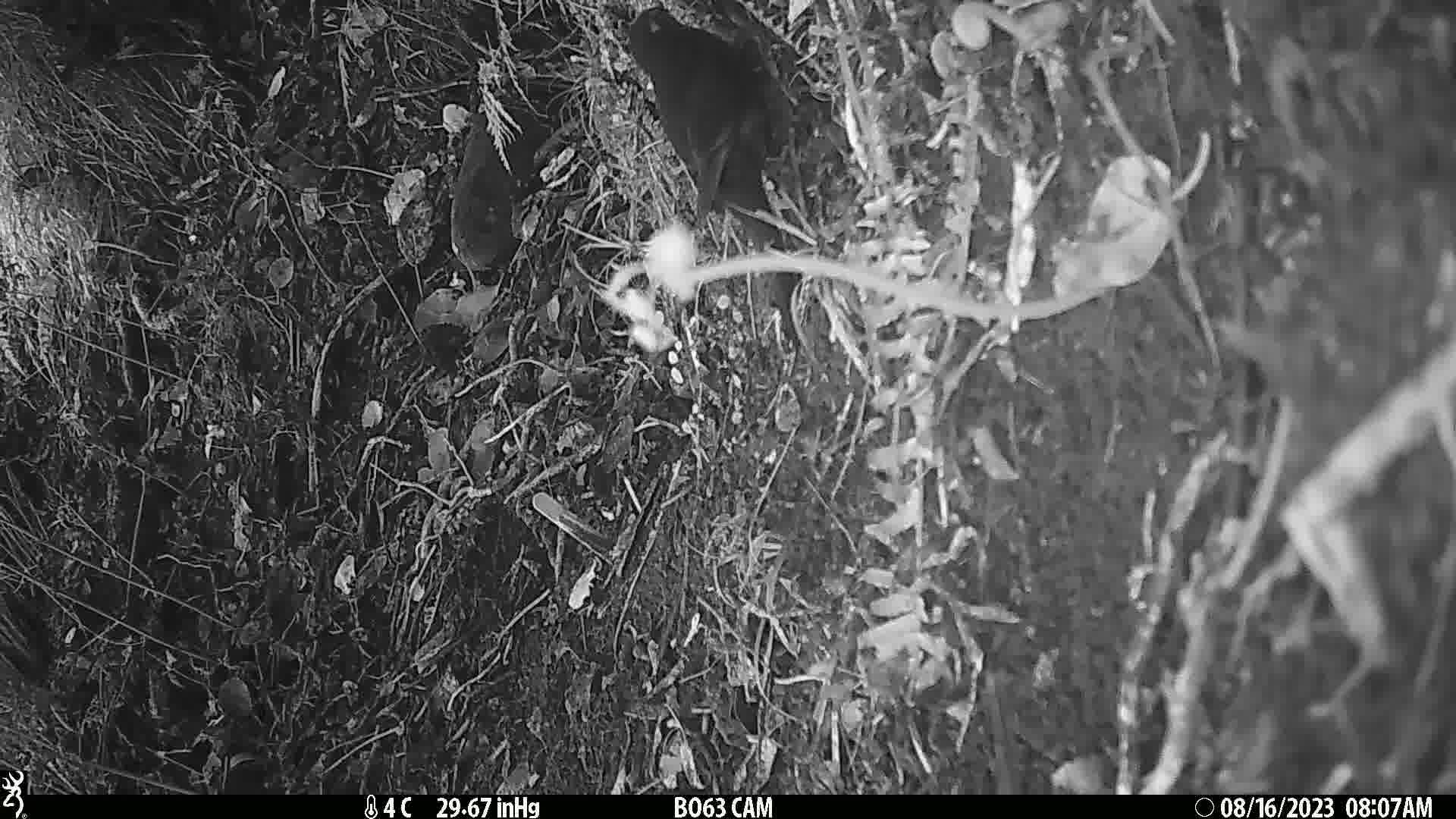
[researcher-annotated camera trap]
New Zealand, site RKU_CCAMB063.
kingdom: Animalia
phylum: Chordata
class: Aves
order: Psittaciformes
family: Psittaculidae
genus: Cyanoramphus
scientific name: Cyanoramphus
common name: parakeet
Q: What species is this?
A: Parakeet (Cyanoramphus).